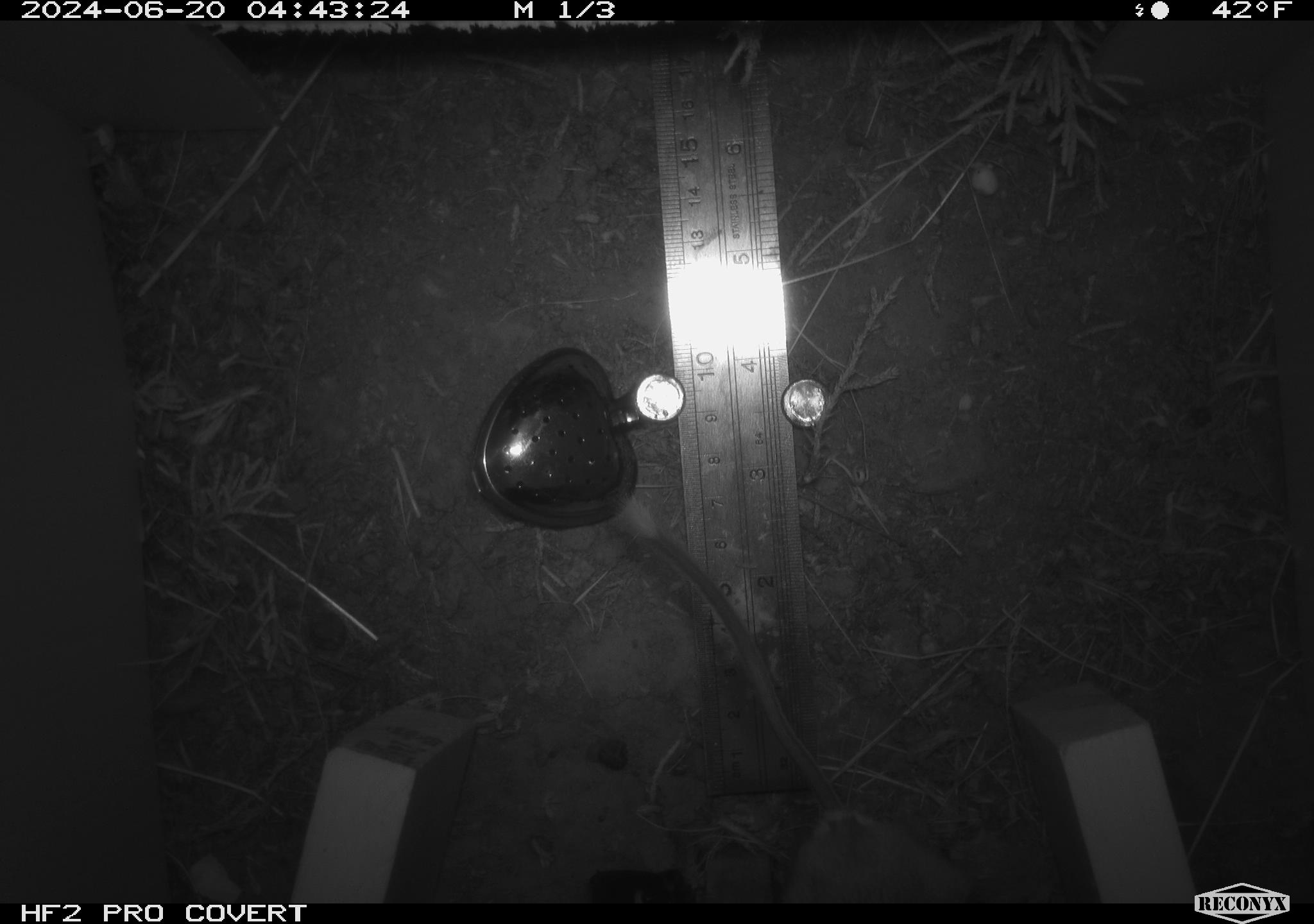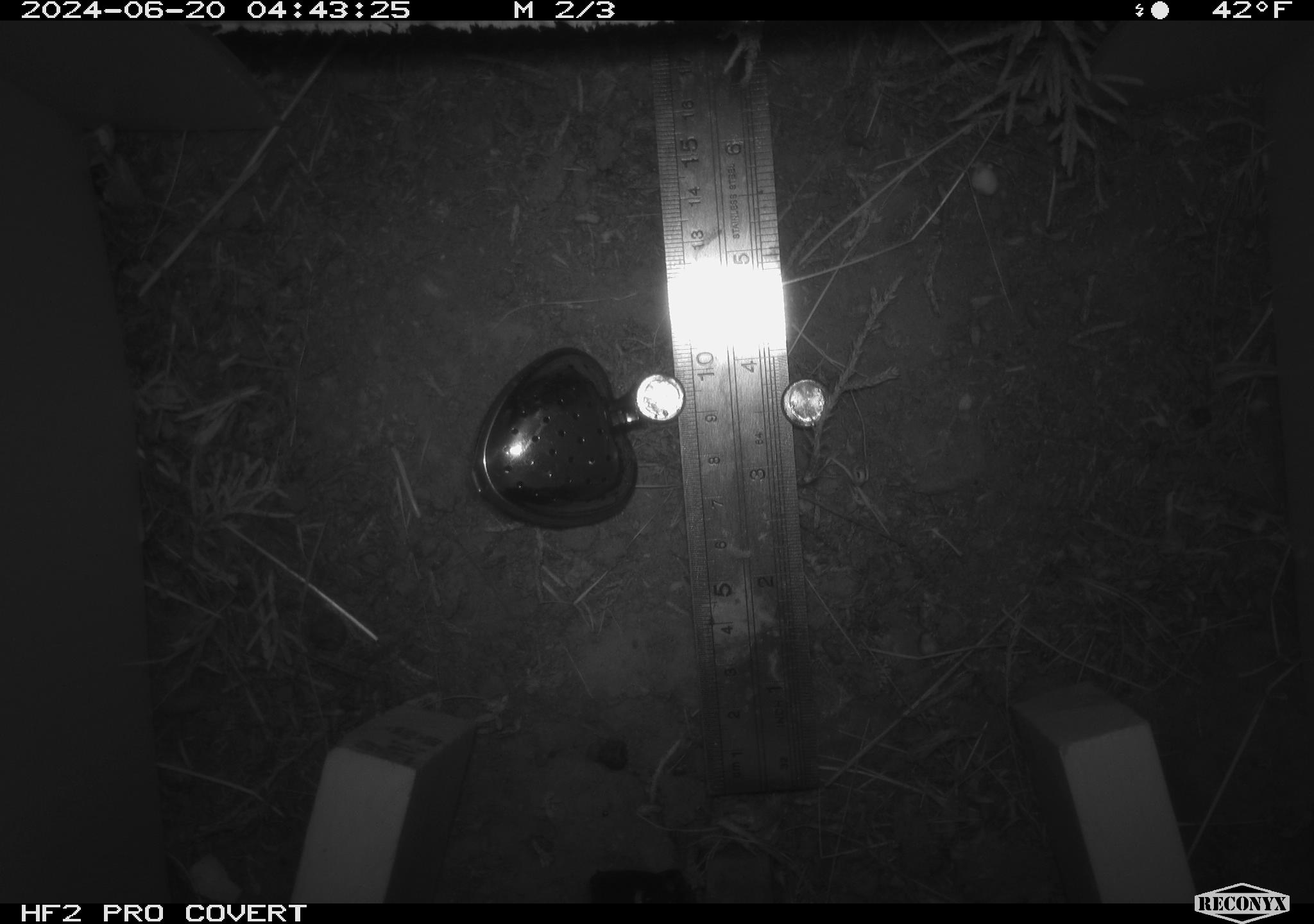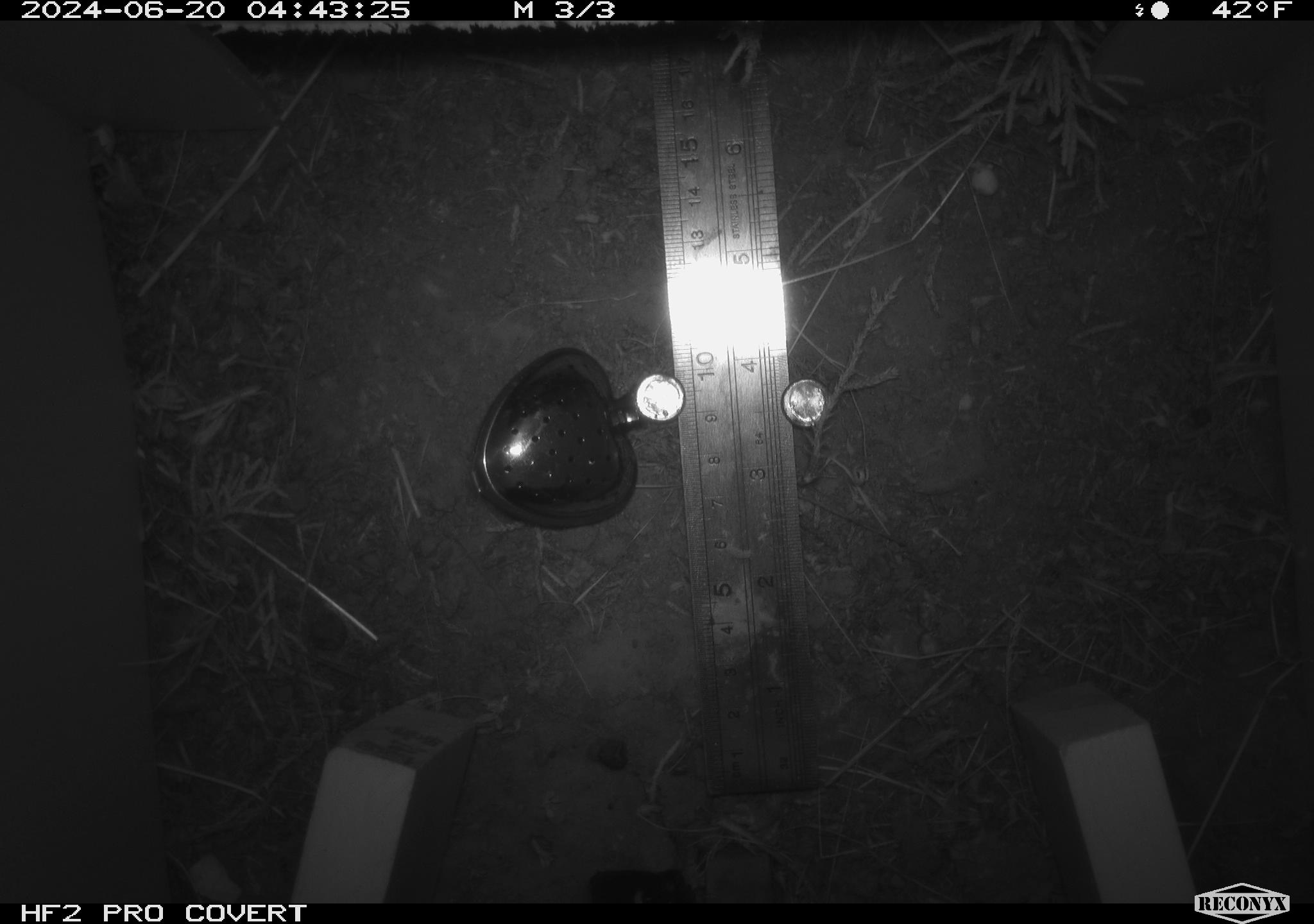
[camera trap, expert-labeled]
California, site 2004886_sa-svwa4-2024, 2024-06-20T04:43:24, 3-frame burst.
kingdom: Animalia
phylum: Chordata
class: Mammalia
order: Rodentia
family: Heteromyidae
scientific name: Heteromyidae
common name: kangaroo rats and pocket mice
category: heteromyidae family